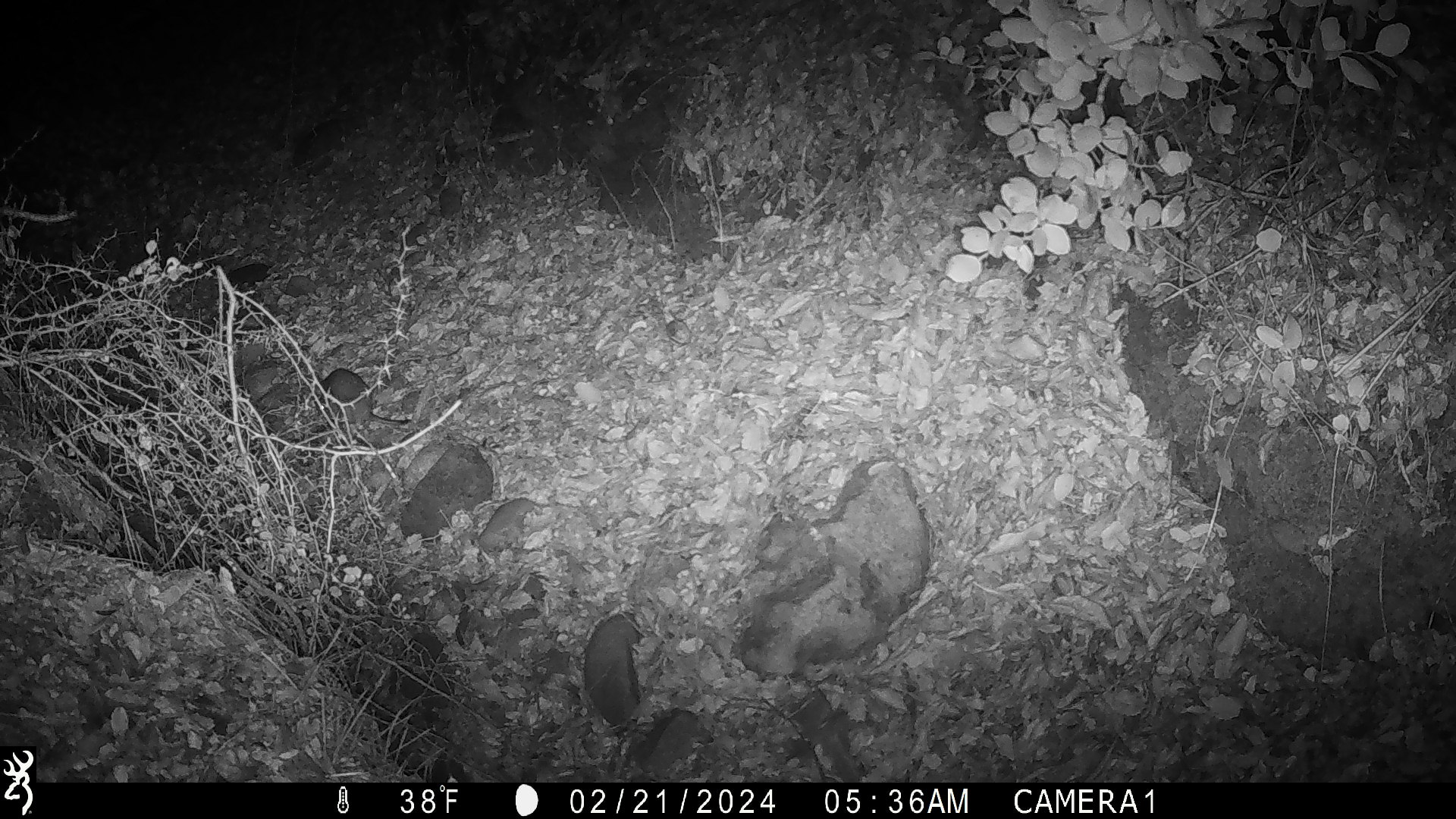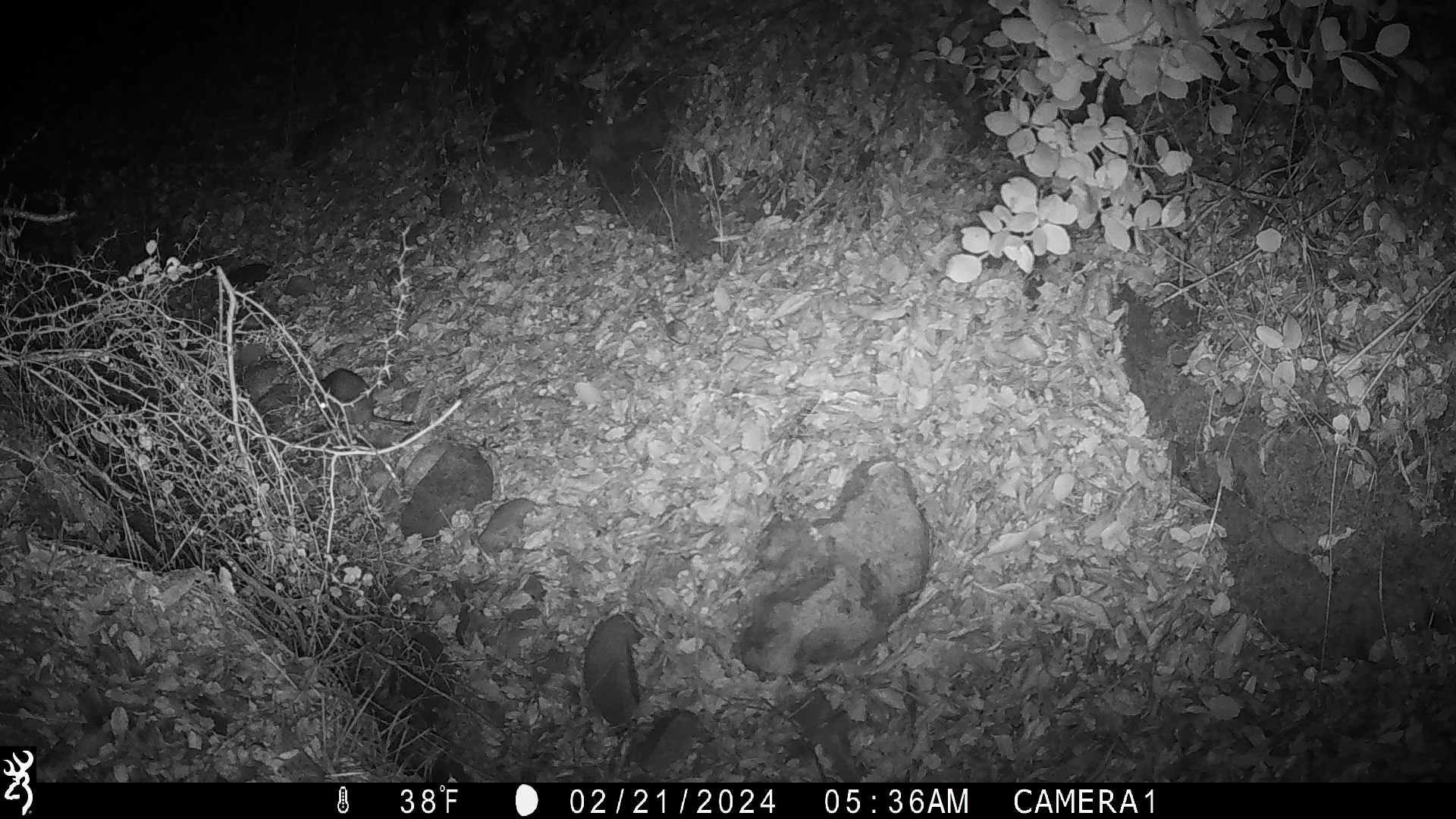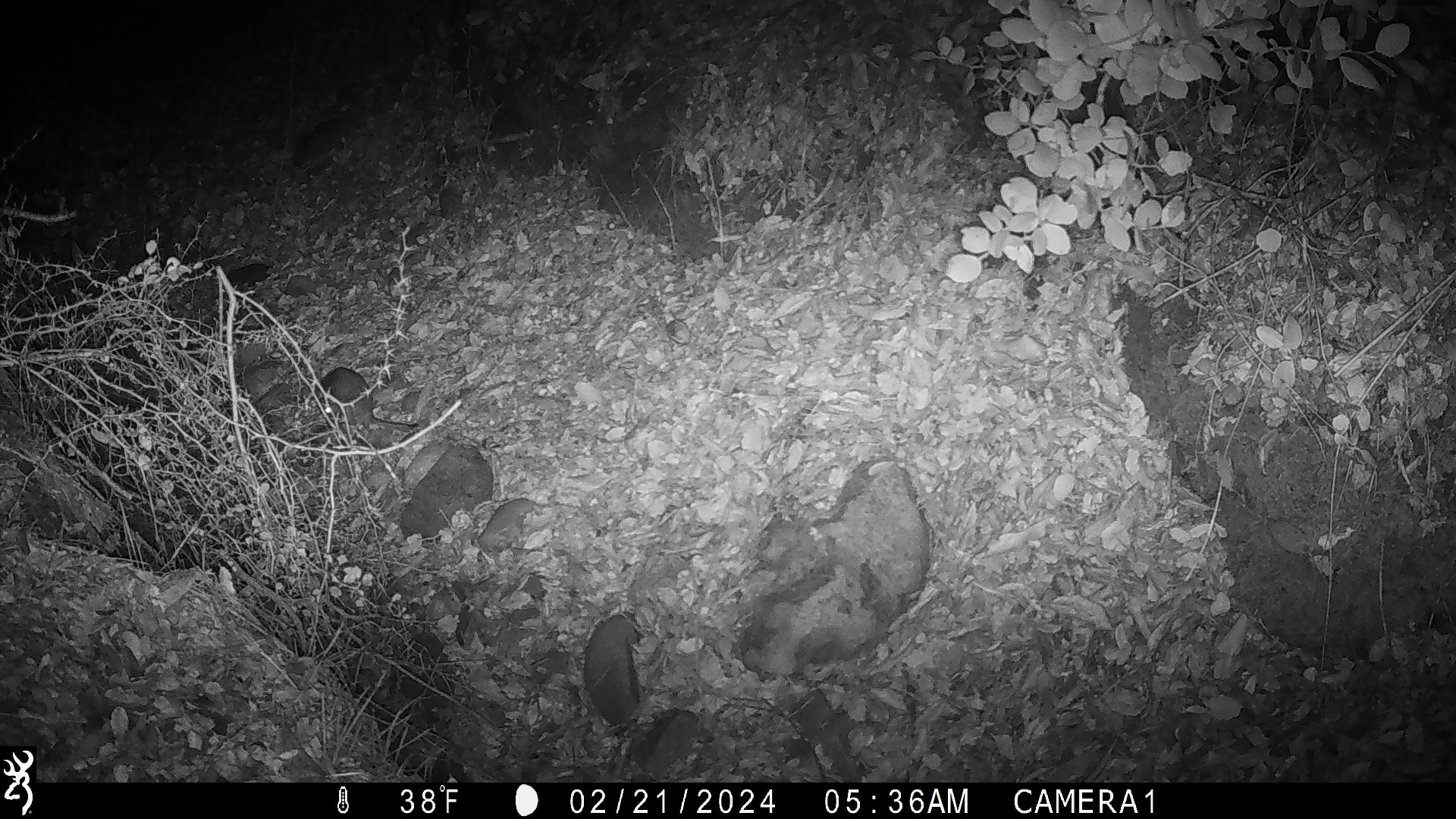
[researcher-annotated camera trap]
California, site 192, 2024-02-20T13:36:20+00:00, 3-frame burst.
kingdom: Animalia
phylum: Chordata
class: Mammalia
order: Rodentia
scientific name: Rodentia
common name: mouse or rat